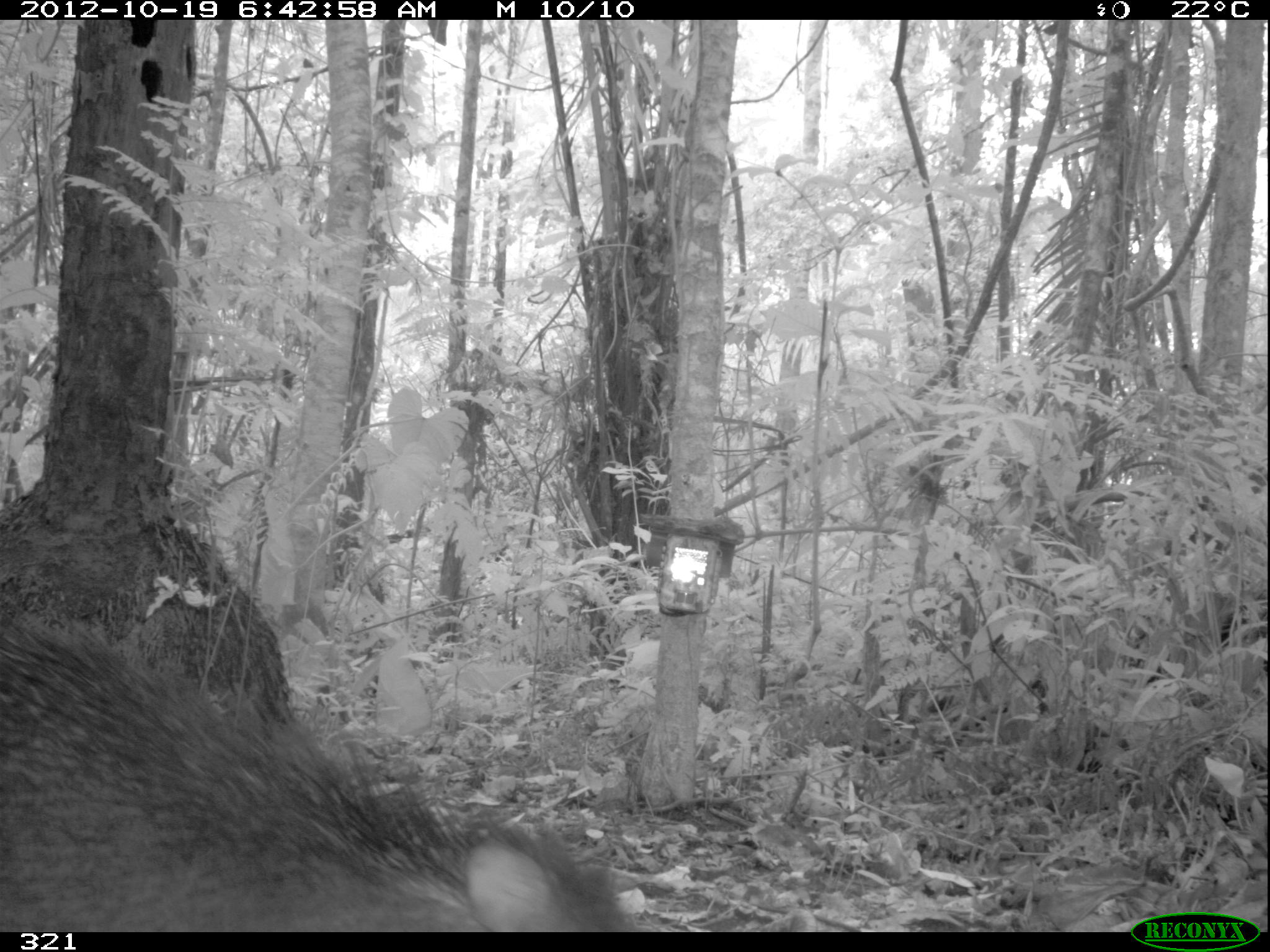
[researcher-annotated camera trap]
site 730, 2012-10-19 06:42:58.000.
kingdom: Animalia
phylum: Chordata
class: Mammalia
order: Artiodactyla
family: Tayassuidae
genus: Tayassu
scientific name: Tayassu pecari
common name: white-lipped peccary